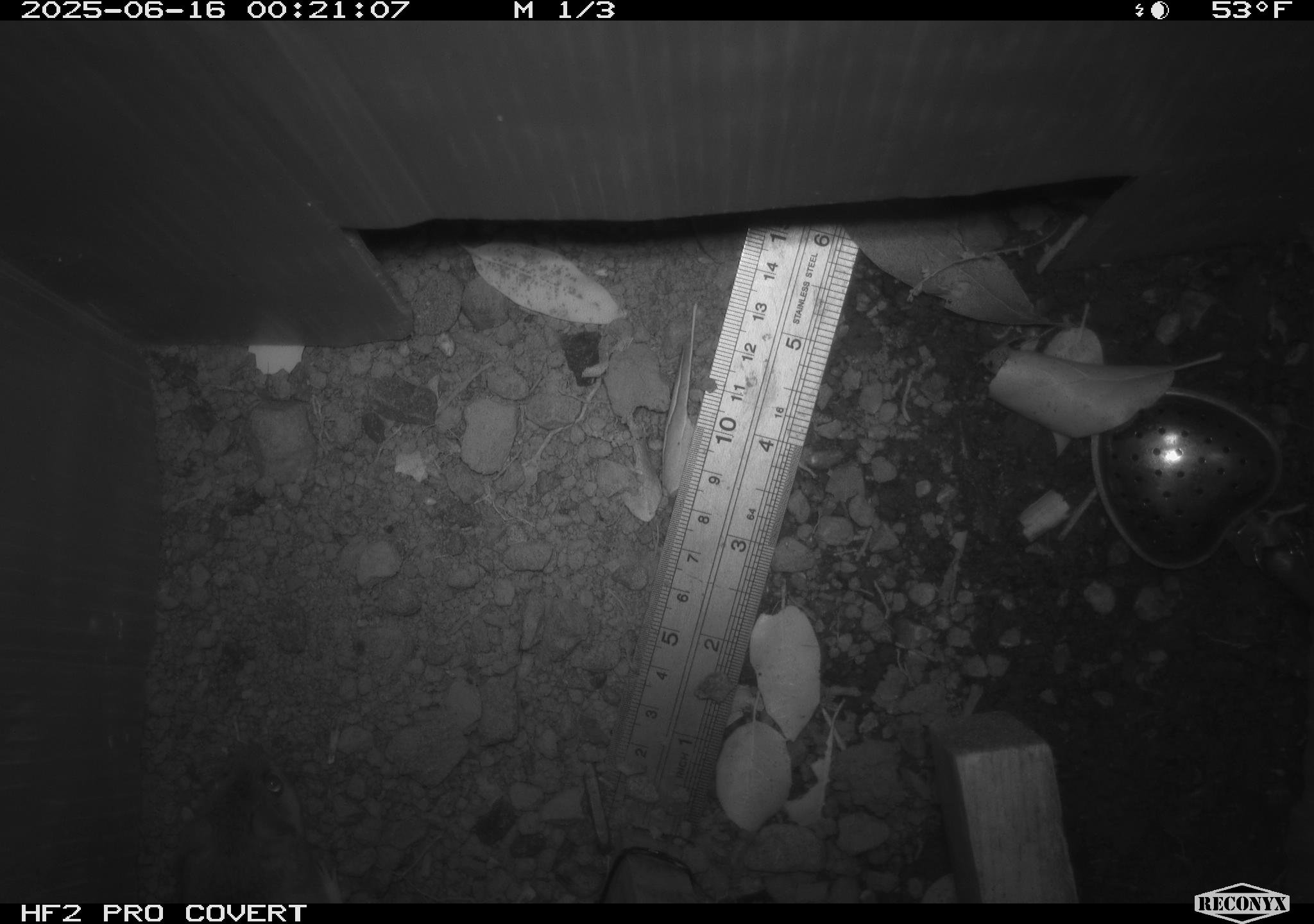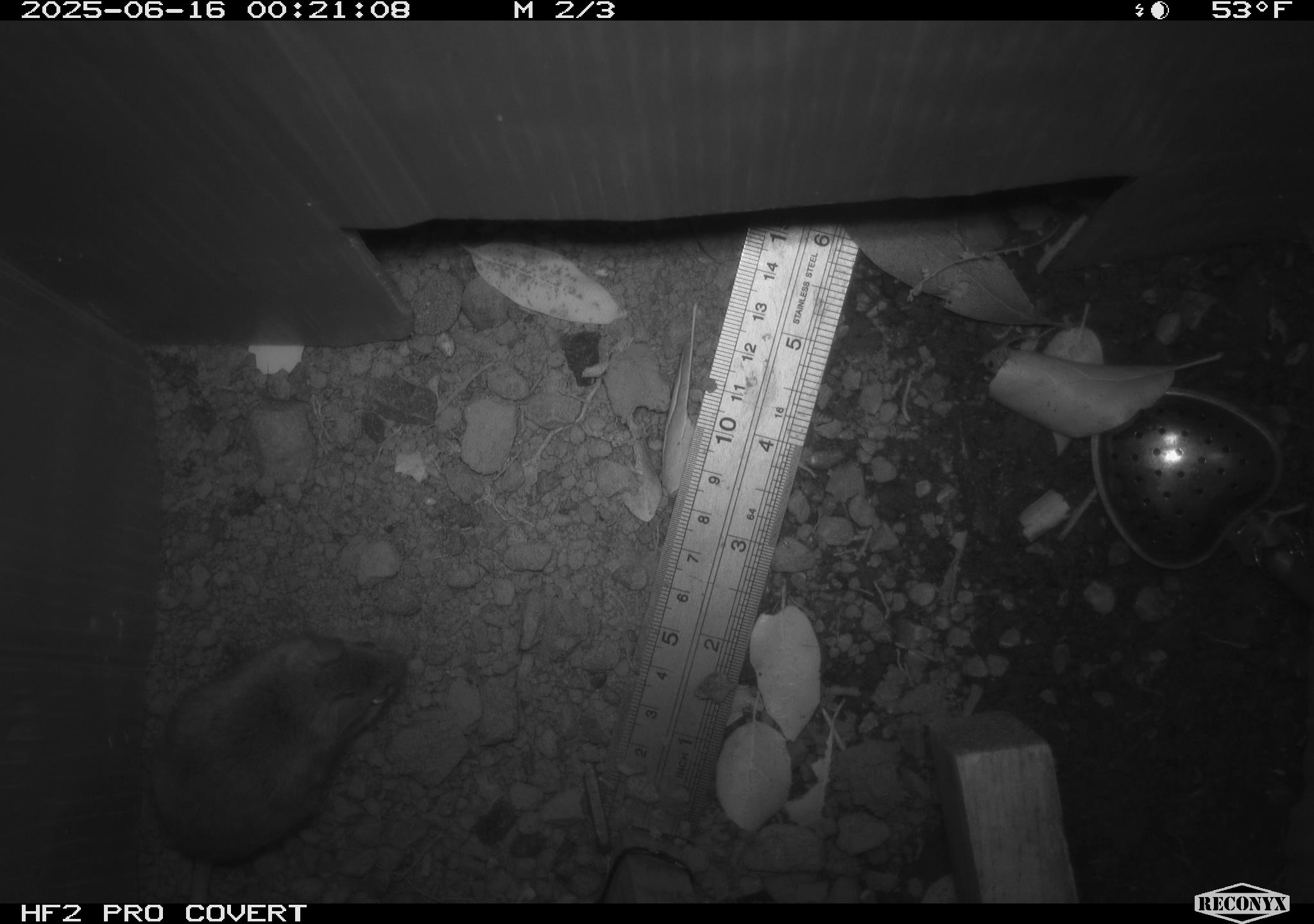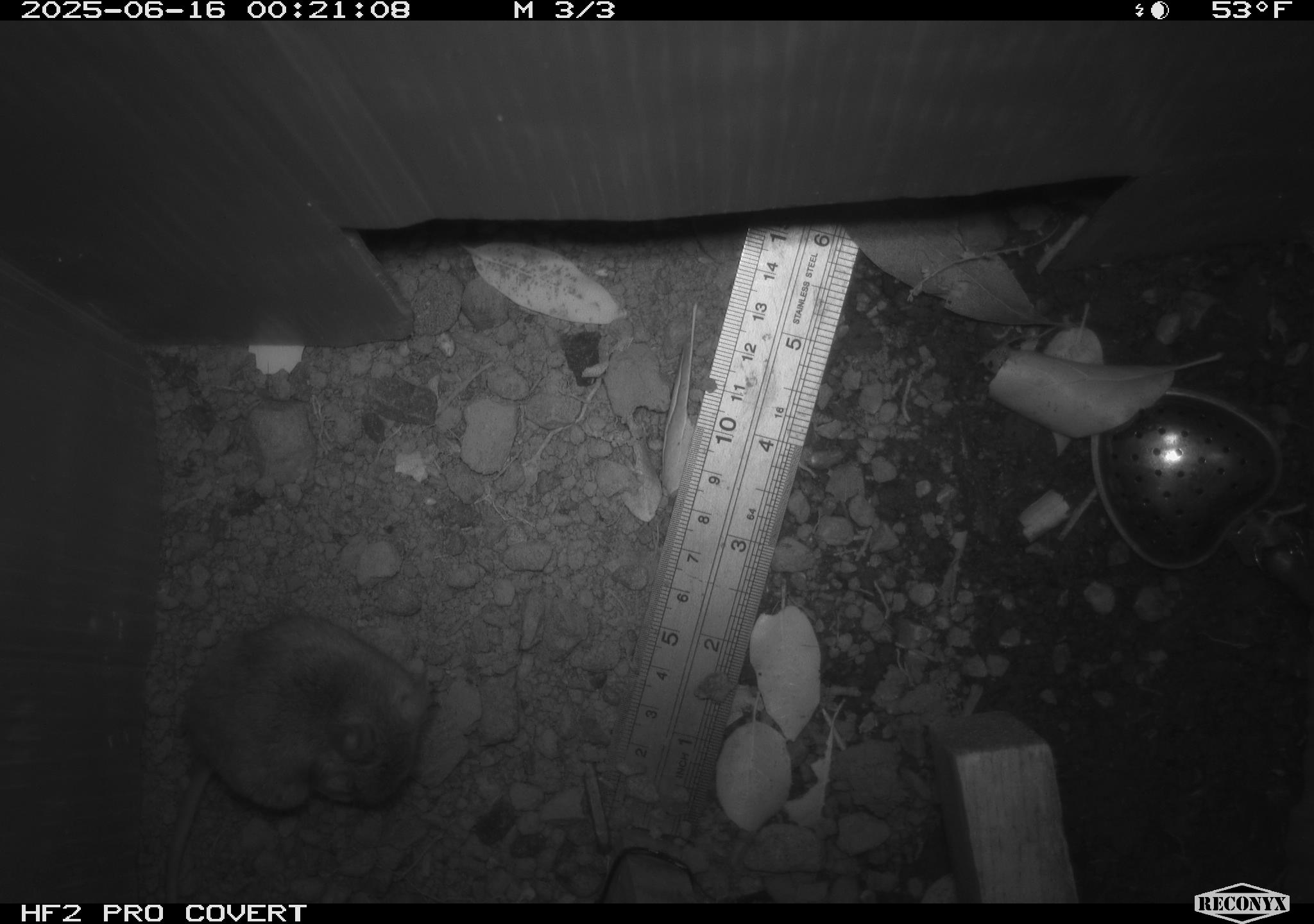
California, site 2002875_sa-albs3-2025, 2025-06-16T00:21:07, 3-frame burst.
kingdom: Animalia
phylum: Chordata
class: Mammalia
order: Rodentia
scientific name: Rodentia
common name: mouse species